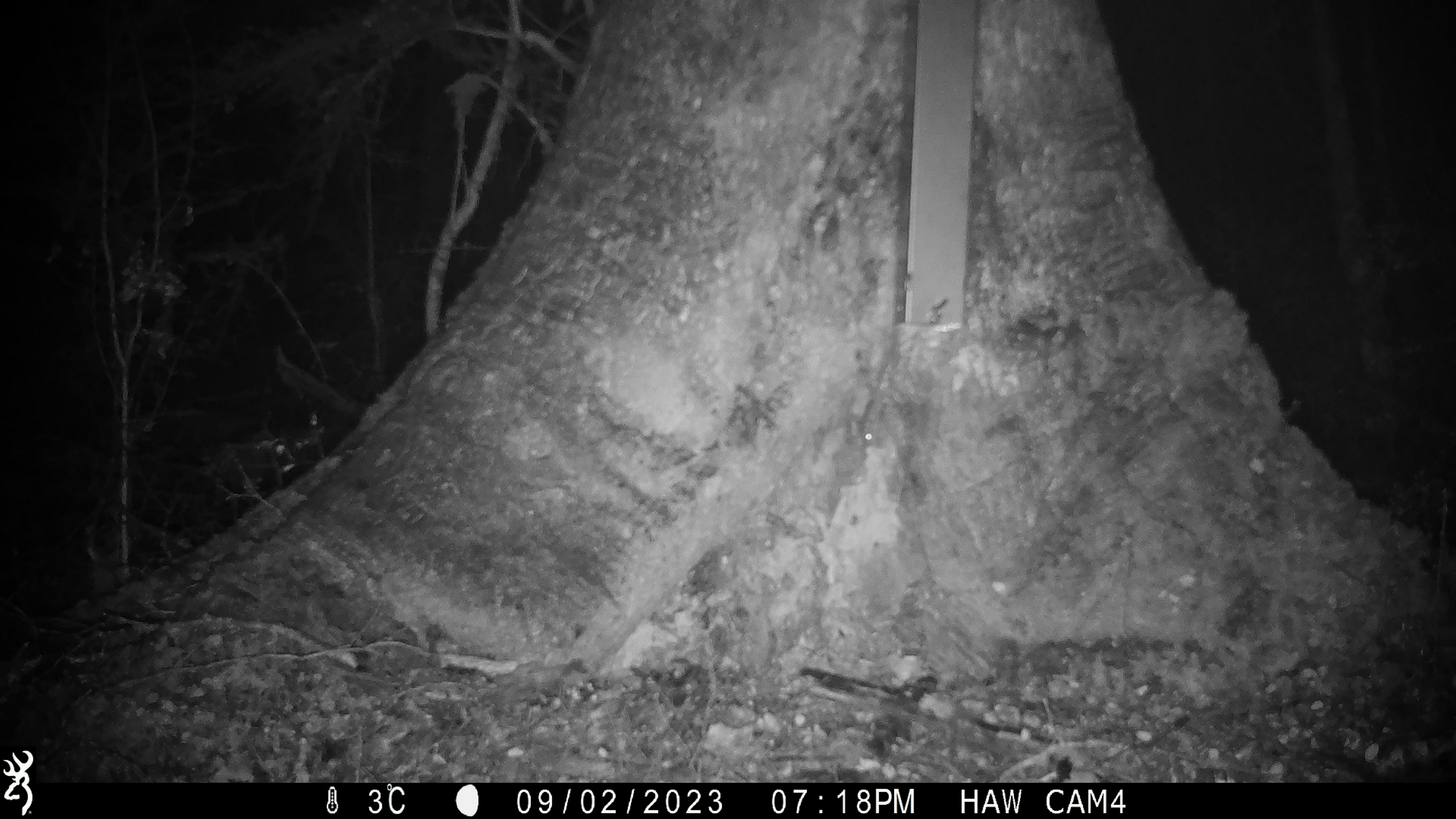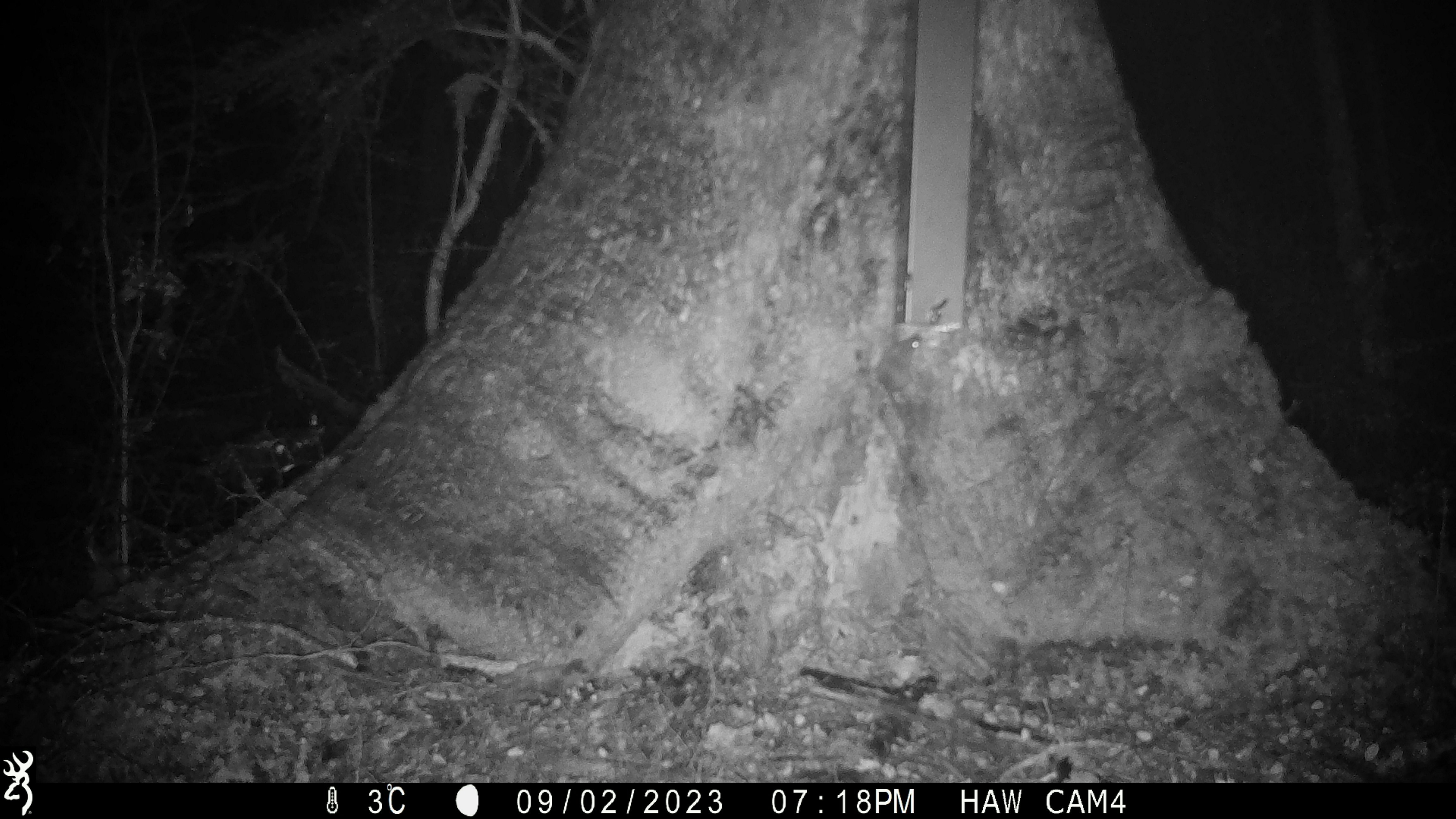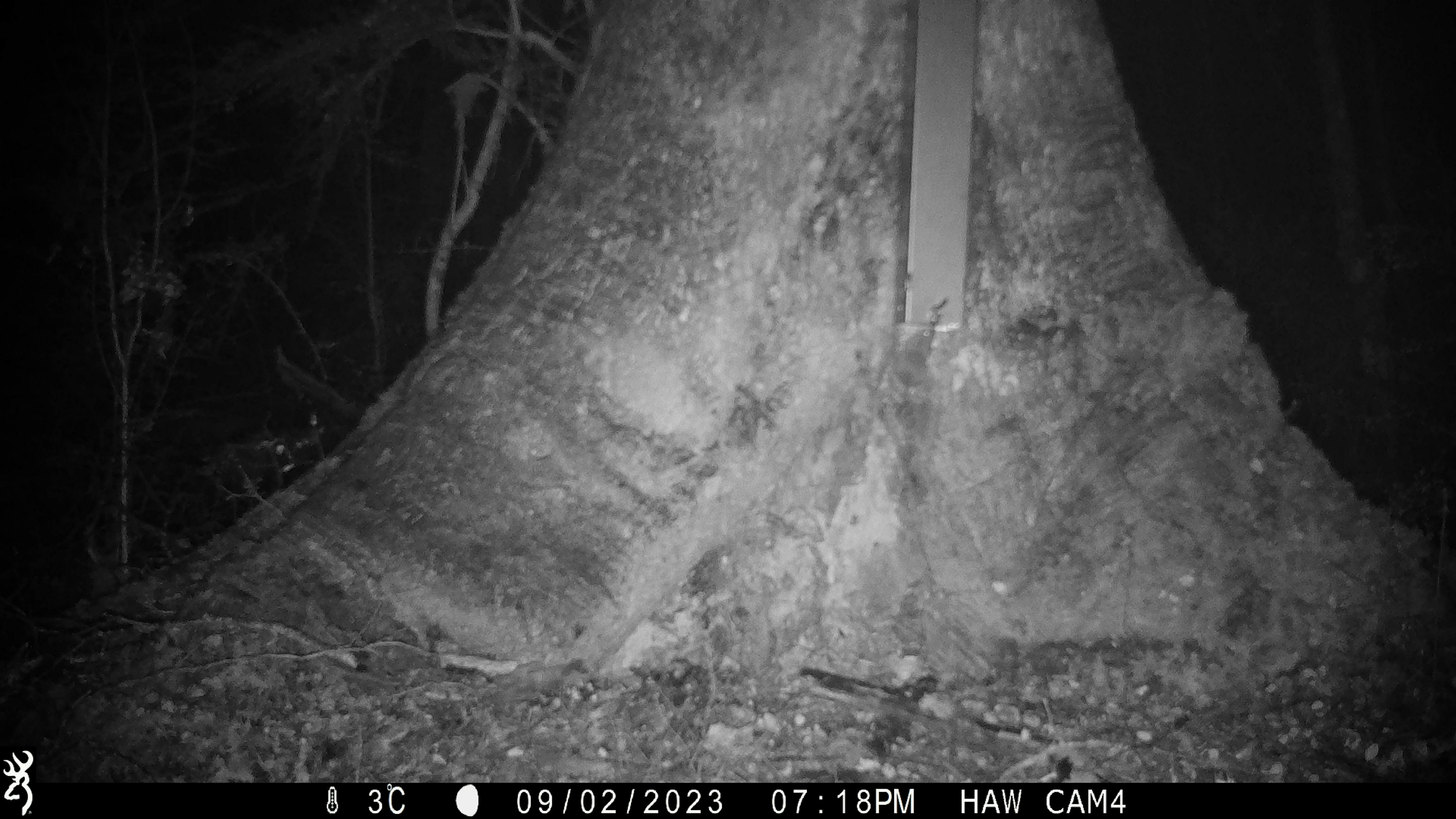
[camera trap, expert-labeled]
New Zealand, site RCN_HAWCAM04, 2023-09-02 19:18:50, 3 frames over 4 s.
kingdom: Animalia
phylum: Chordata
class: Mammalia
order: Rodentia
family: Muridae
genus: Mus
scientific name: Mus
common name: mouse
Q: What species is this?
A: Mouse (Mus).